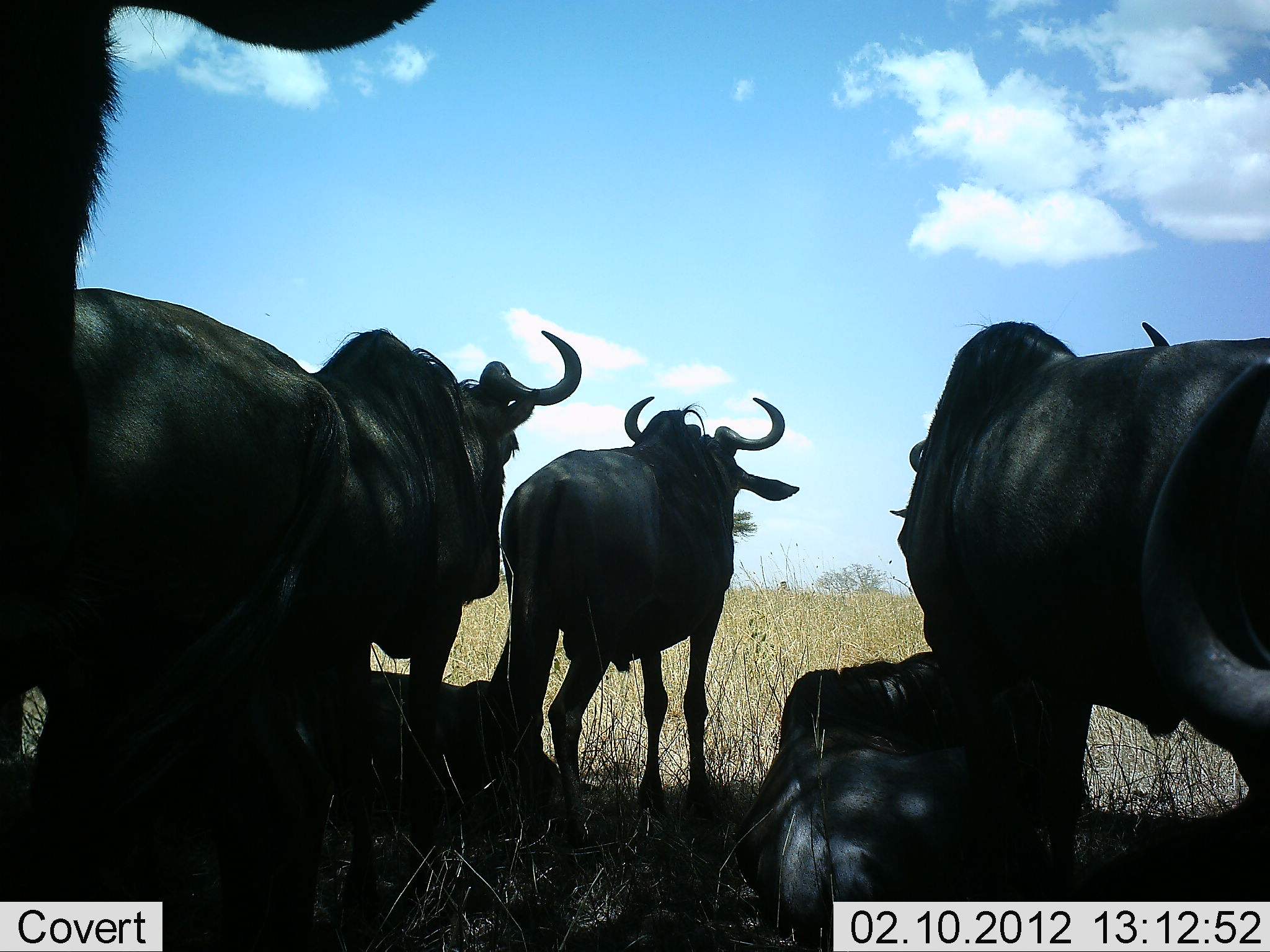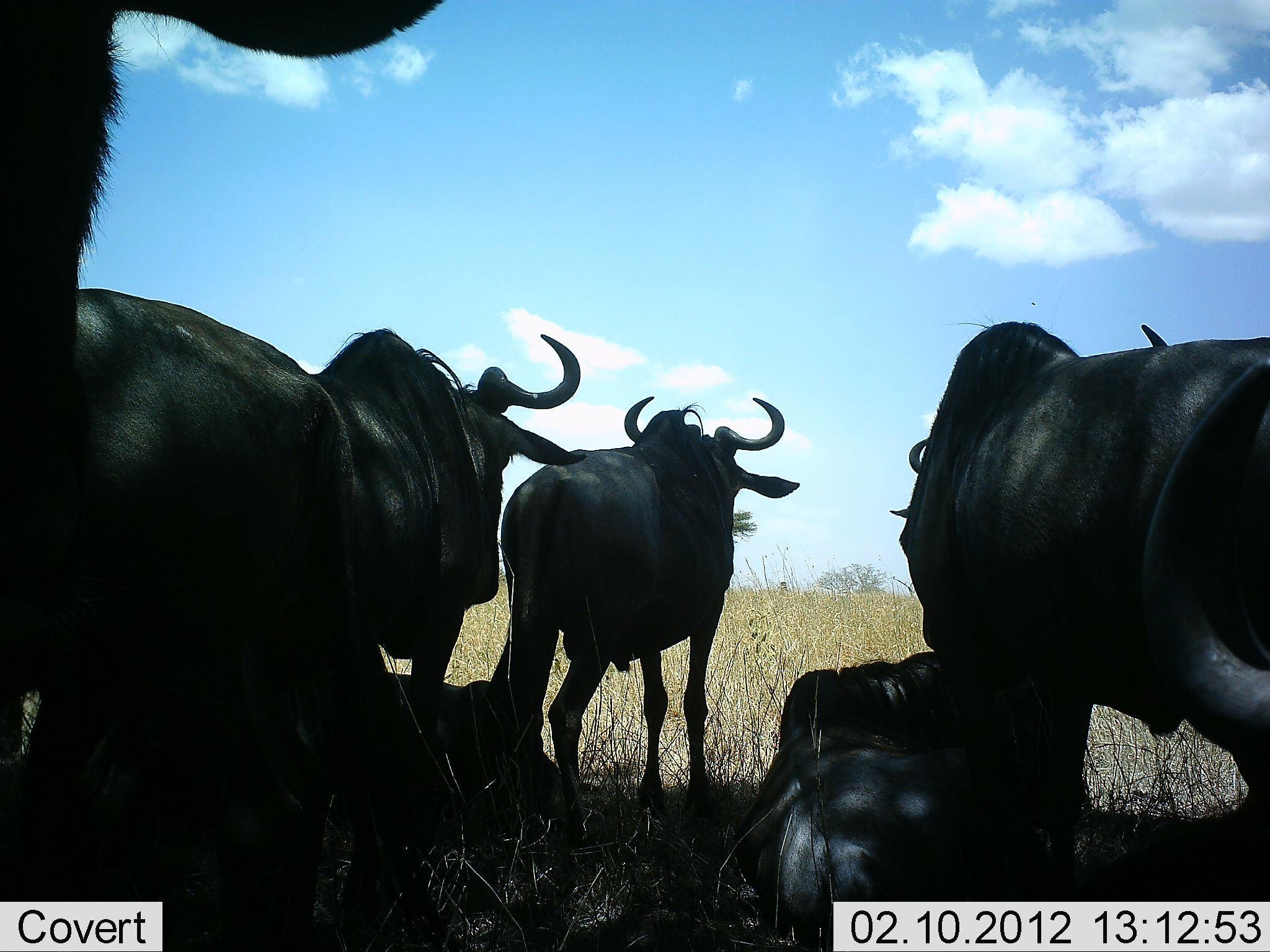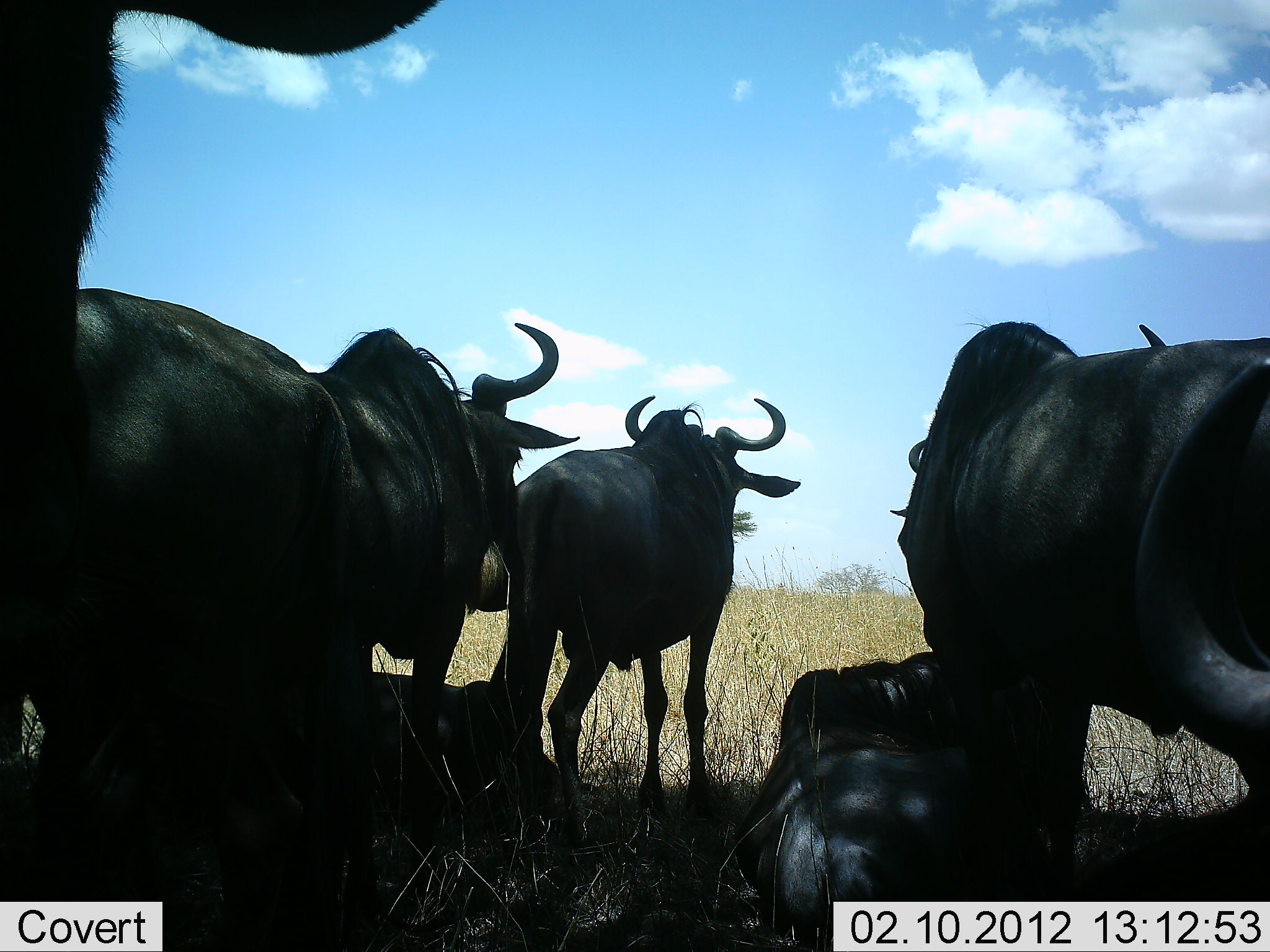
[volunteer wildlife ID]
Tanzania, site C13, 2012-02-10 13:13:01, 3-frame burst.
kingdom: Animalia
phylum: Chordata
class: Mammalia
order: Artiodactyla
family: Bovidae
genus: Connochaetes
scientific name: Connochaetes taurinus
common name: blue wildebeest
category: wildebeest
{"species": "wildebeest (blue wildebeest) (Connochaetes taurinus)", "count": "7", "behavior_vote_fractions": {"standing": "79%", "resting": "89%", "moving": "0%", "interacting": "0%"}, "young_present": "5%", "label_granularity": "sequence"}